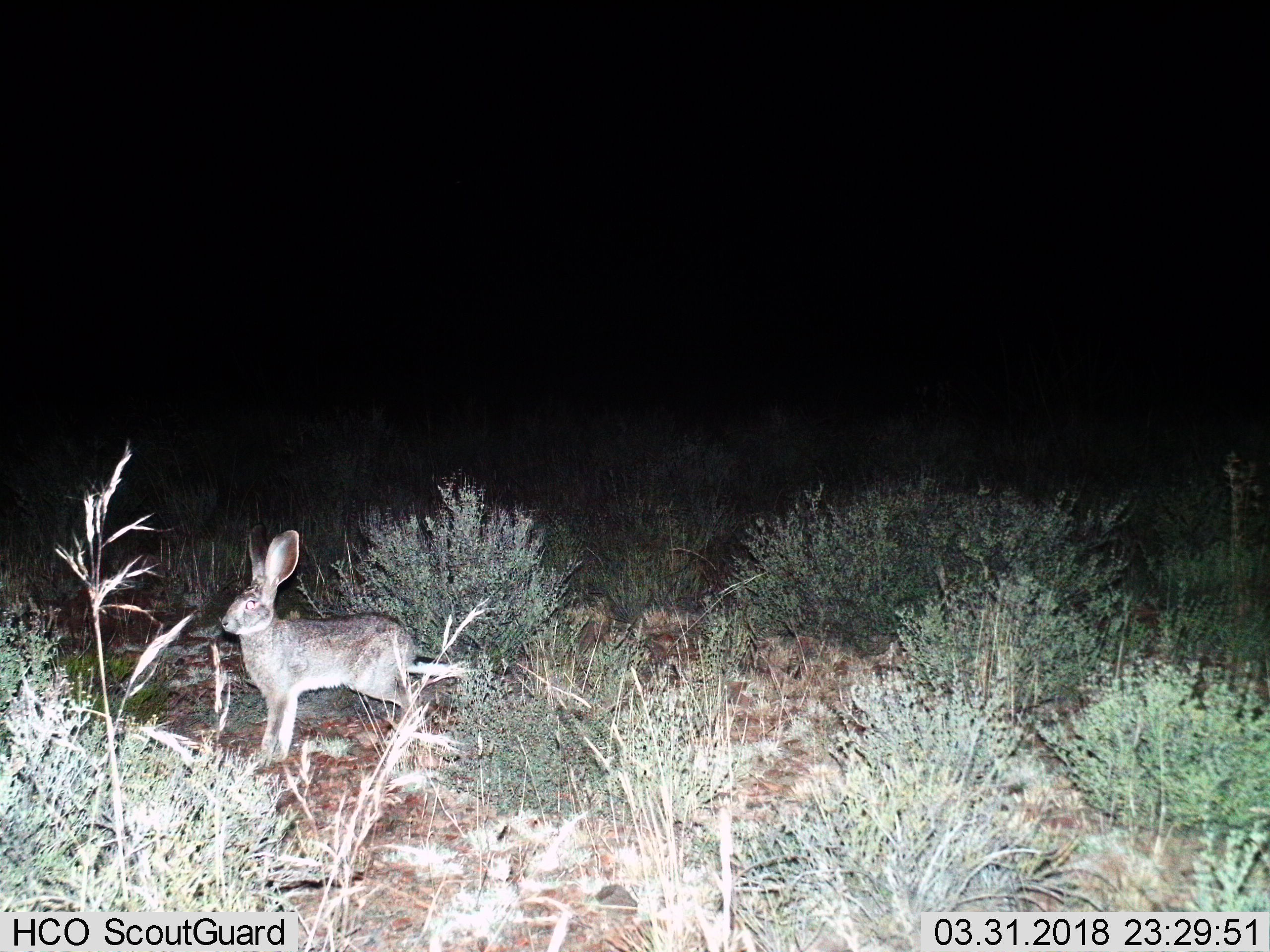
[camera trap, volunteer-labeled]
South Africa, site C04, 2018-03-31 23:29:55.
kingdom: Animalia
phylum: Chordata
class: Mammalia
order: Lagomorpha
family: Leporidae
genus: Lepus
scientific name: Lepus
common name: hare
Hare (Lepus), count 1. Behavior (volunteer vote fractions): standing 100%, resting 0%, moving 0%, interacting 0%. Young present (vote fraction): 0%. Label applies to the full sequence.